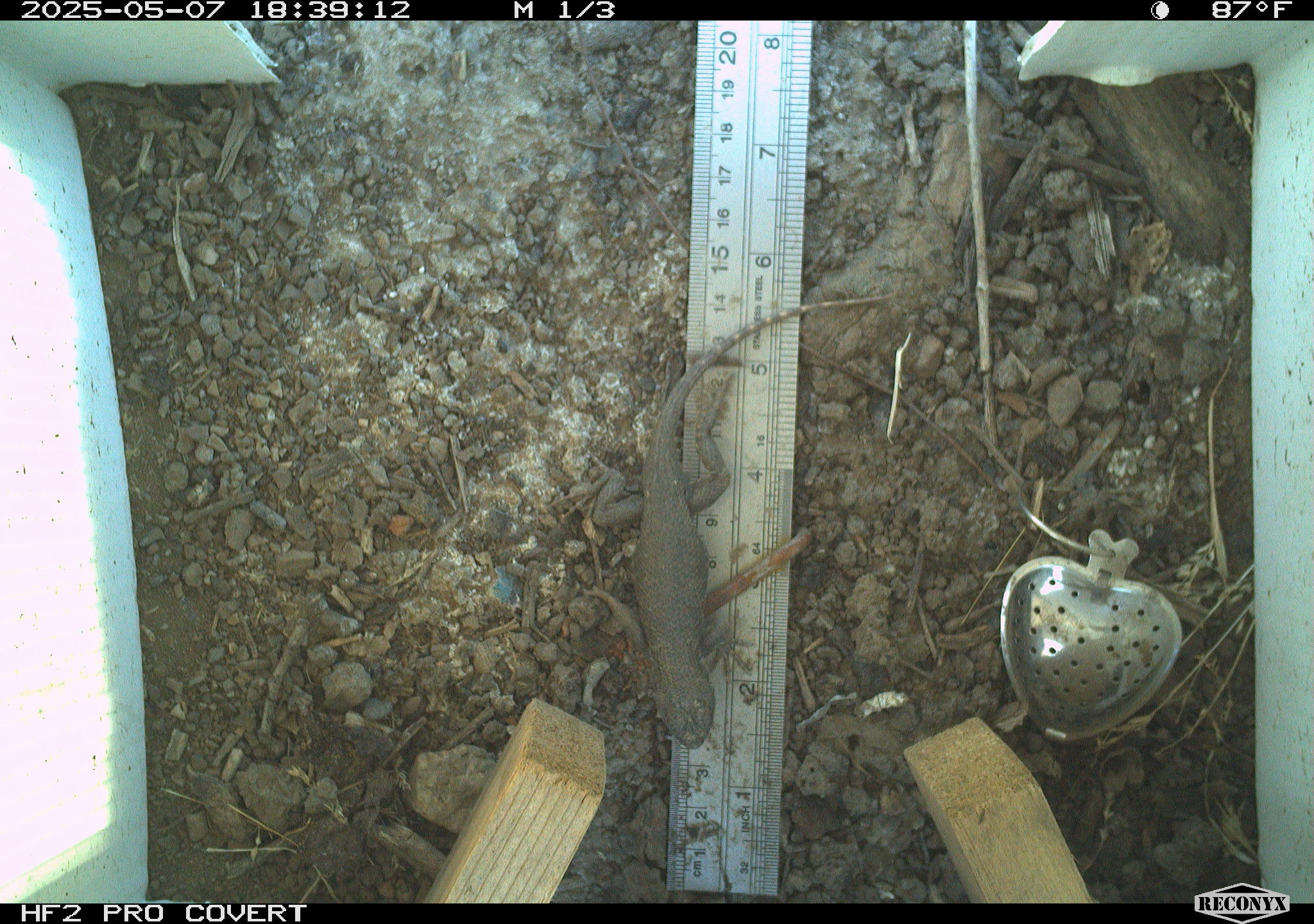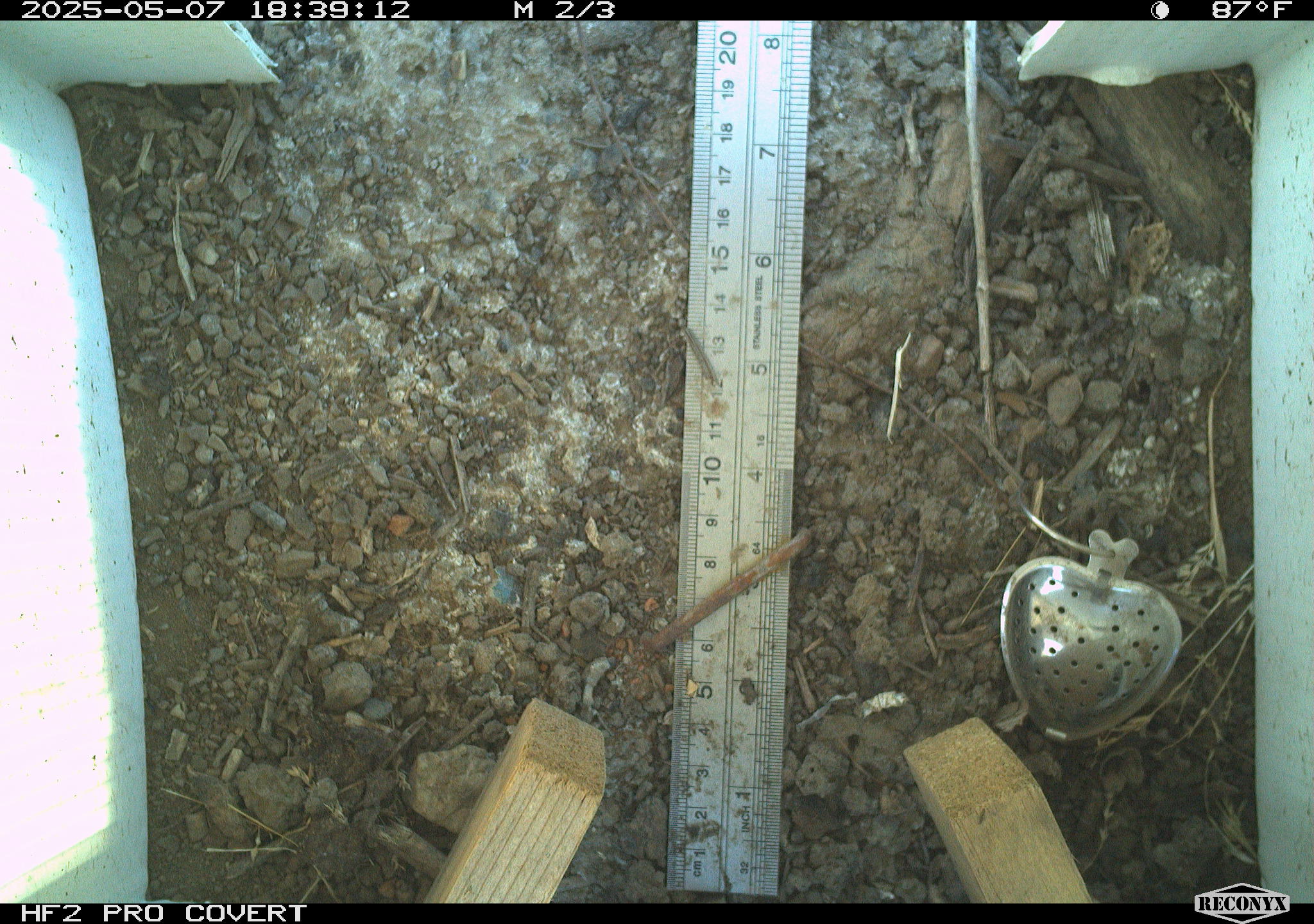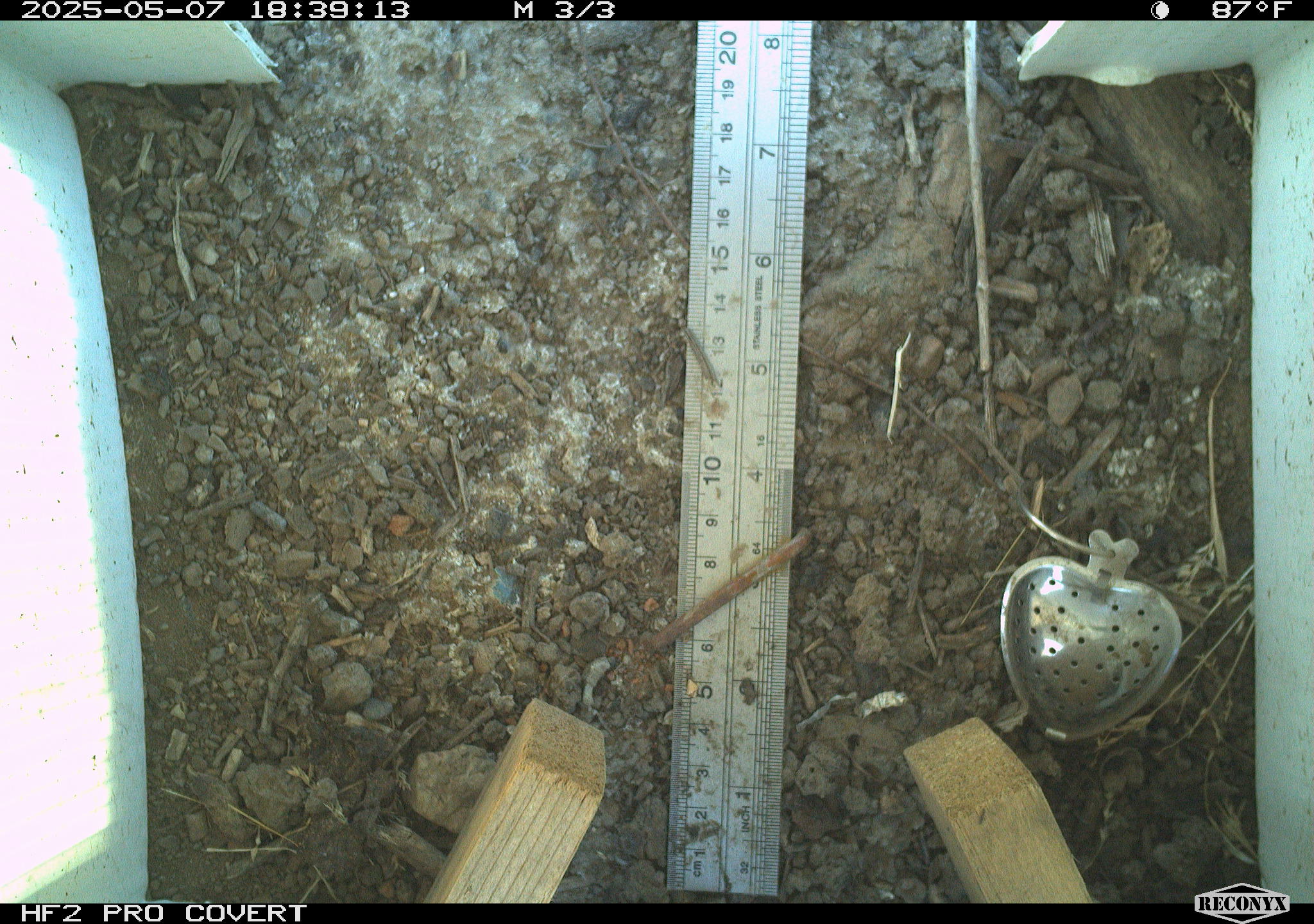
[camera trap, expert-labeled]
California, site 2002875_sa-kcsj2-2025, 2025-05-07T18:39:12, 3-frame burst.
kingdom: Animalia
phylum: Chordata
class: Reptilia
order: Squamata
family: Phrynosomatidae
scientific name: Phrynosomatidae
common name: north american spiny lizards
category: sceloporus/uta species